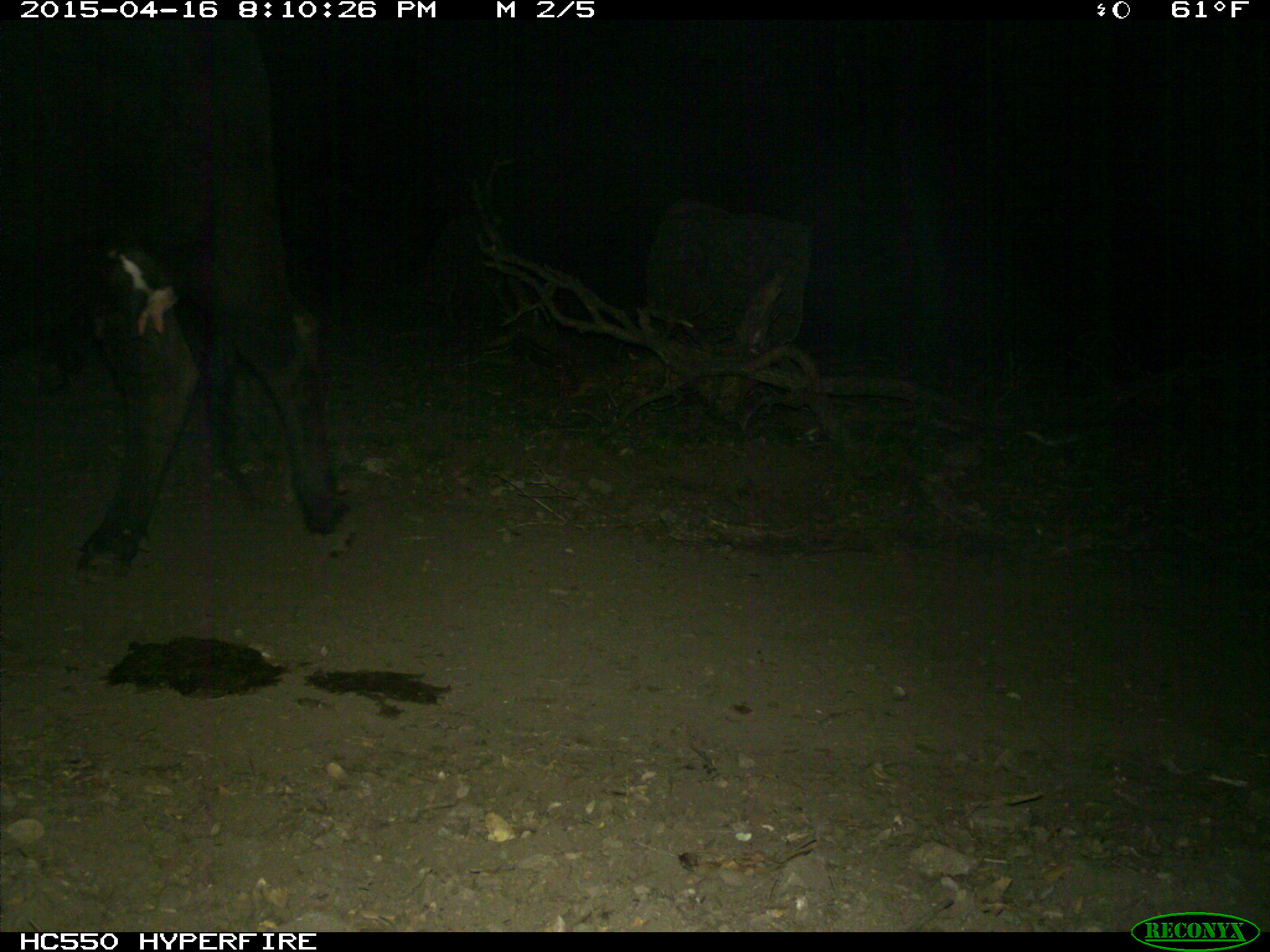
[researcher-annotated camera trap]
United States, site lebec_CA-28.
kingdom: Animalia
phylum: Chordata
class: Mammalia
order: Artiodactyla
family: Bovidae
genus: Bos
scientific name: Bos taurus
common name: domestic cow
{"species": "Bos taurus (domestic cow)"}